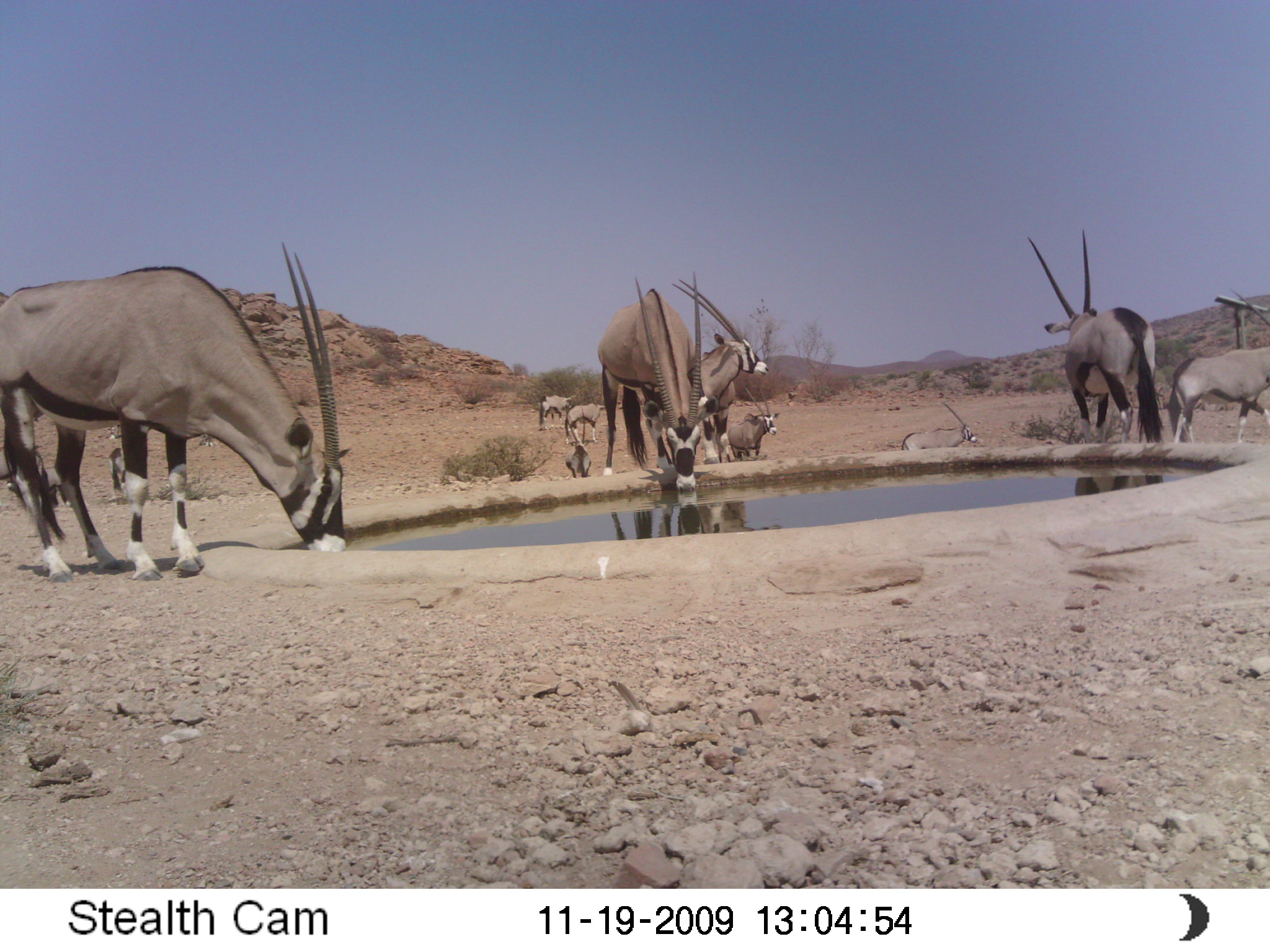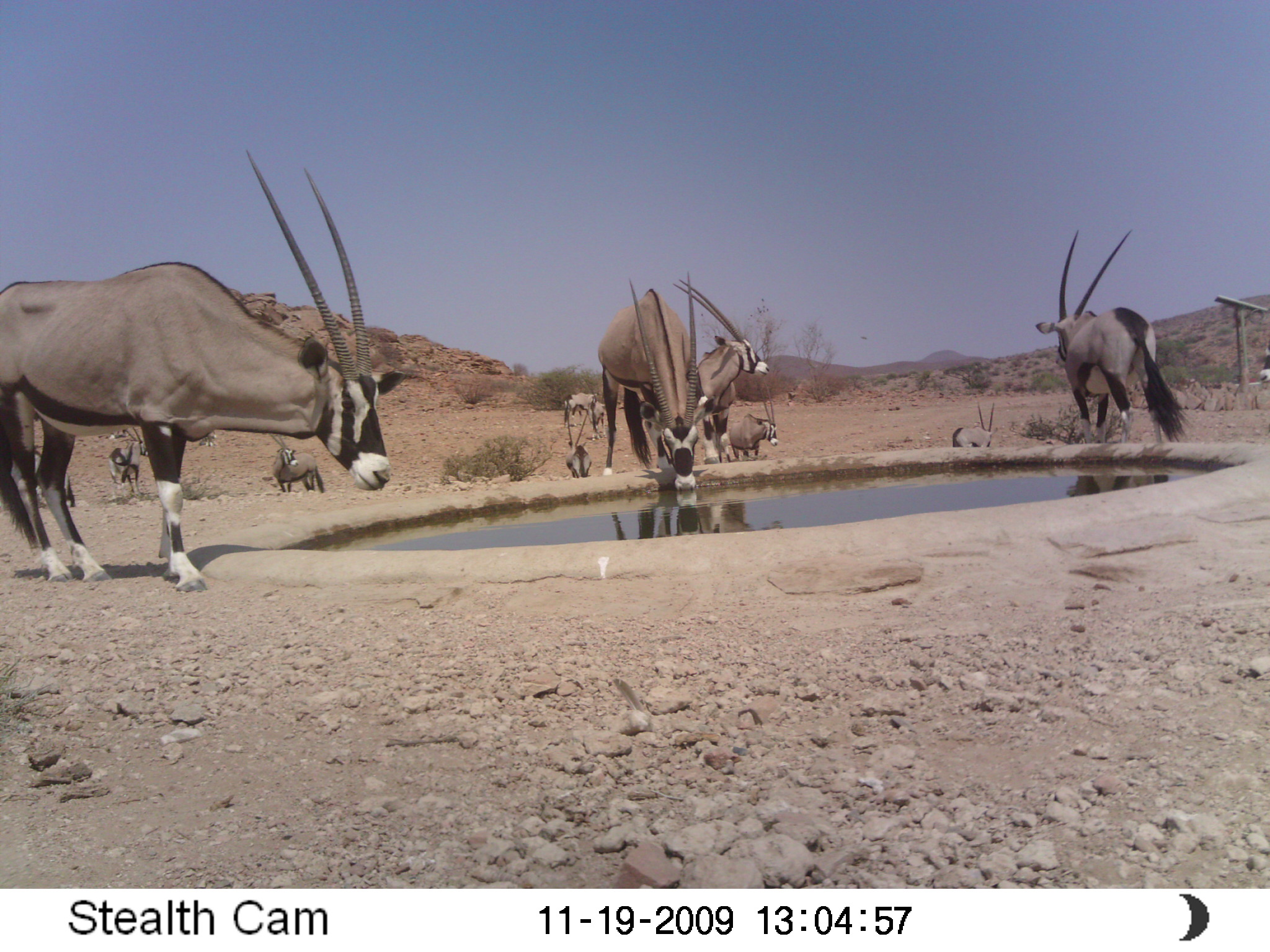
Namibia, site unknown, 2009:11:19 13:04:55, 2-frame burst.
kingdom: Animalia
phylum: Chordata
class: Mammalia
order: Artiodactyla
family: Bovidae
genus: Oryx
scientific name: Oryx gazella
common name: gemsbok